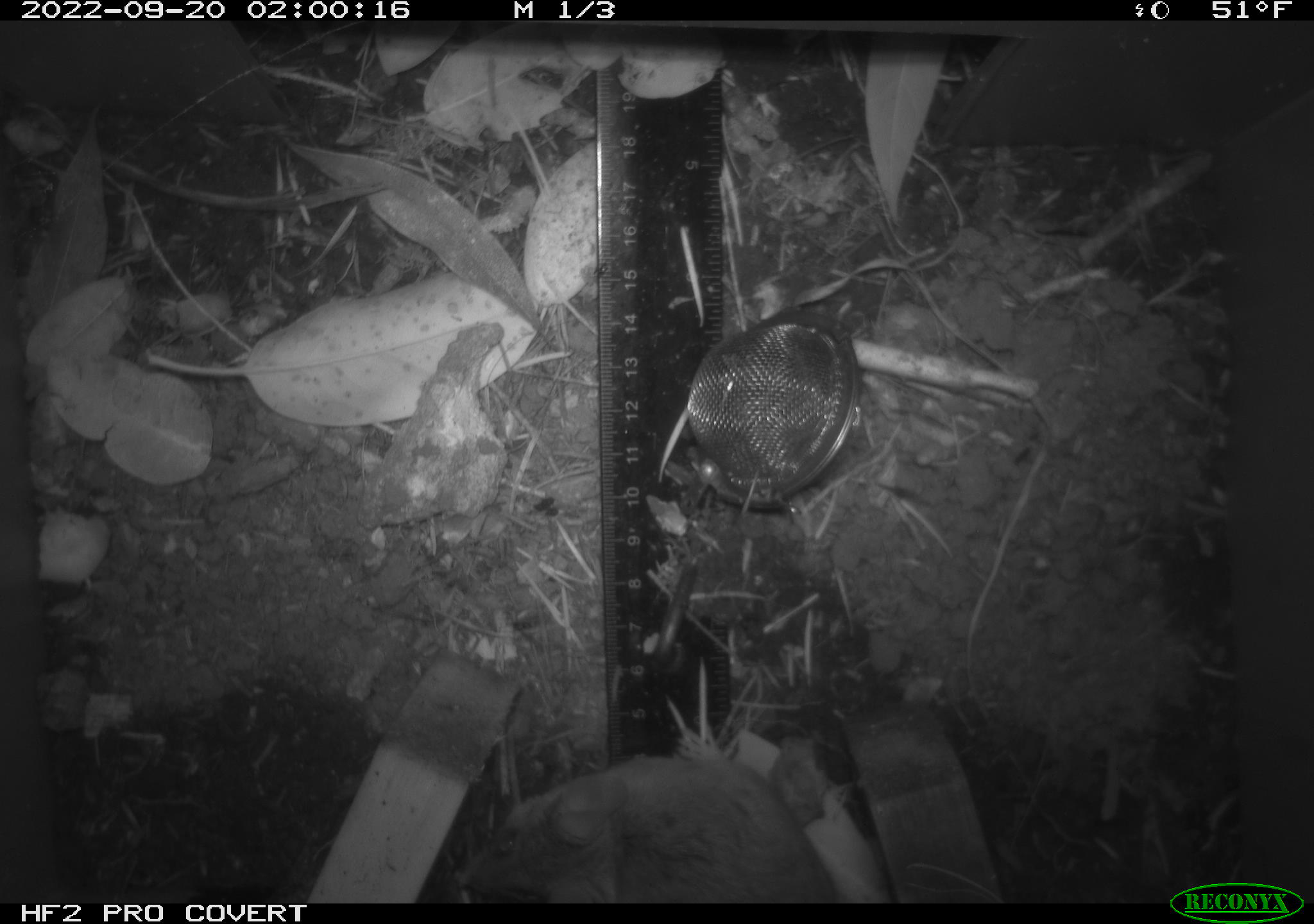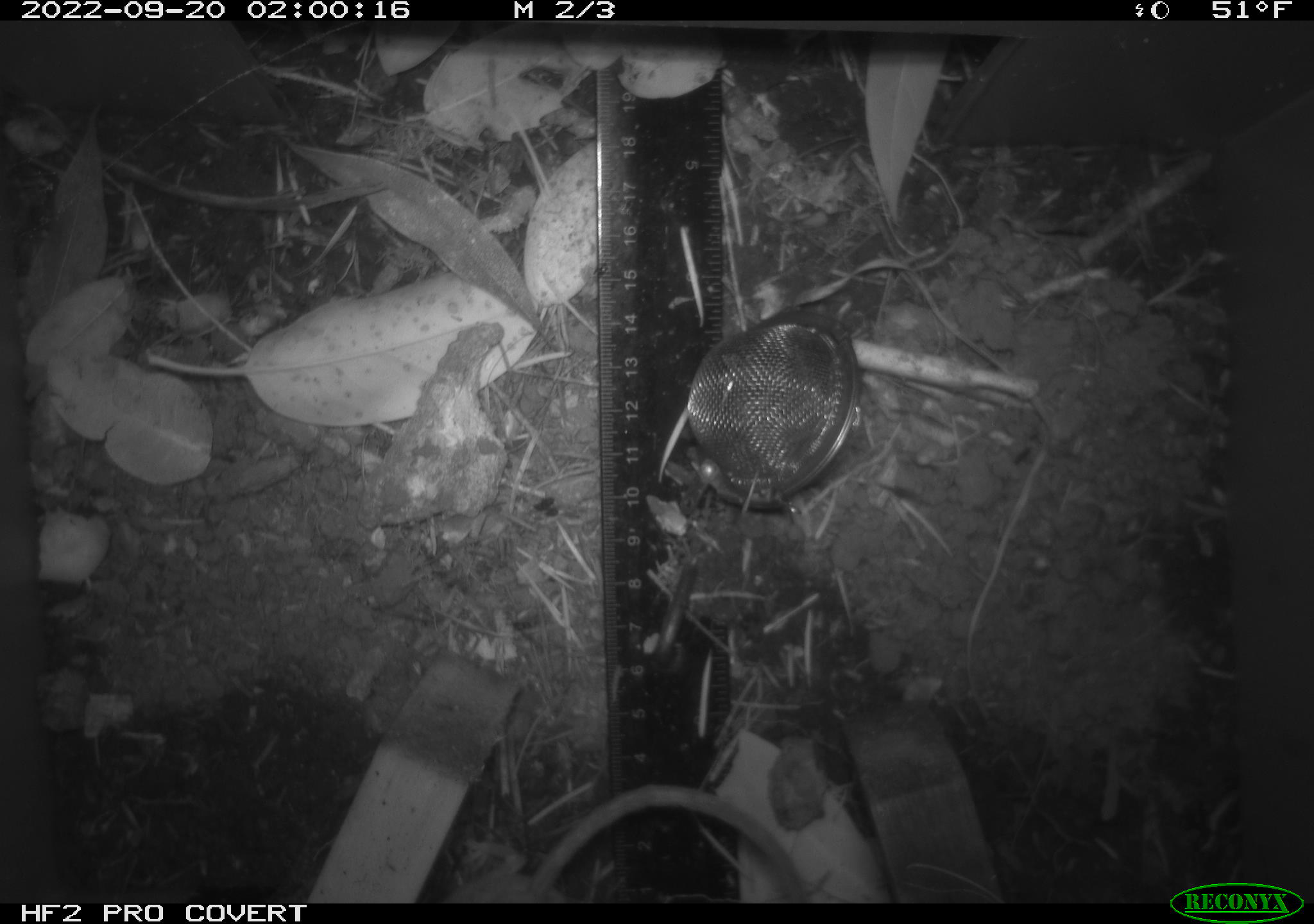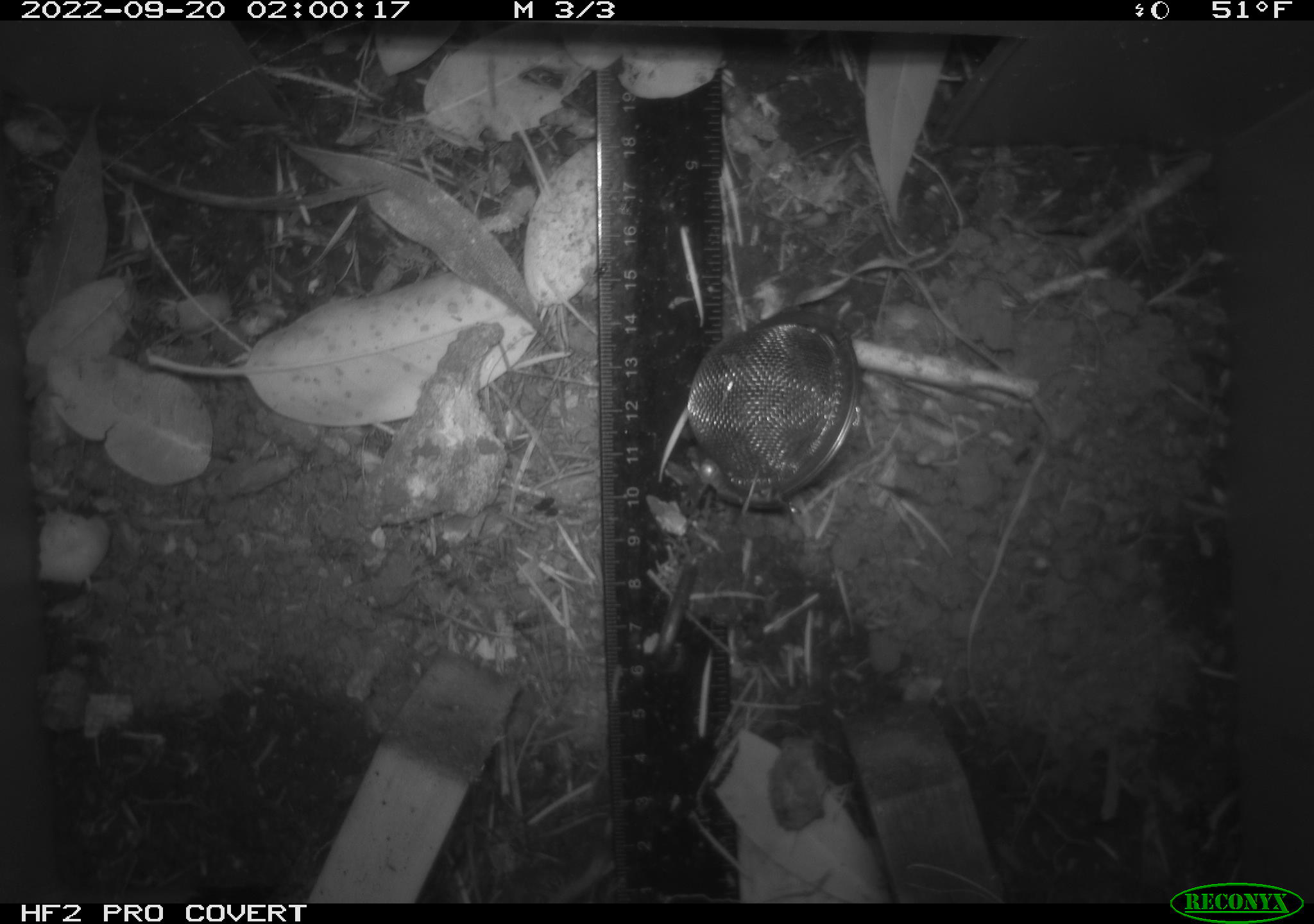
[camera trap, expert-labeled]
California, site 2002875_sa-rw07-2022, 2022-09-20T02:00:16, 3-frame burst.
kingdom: Animalia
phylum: Chordata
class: Mammalia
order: Rodentia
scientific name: Rodentia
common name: mouse species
Mouse species (Rodentia).